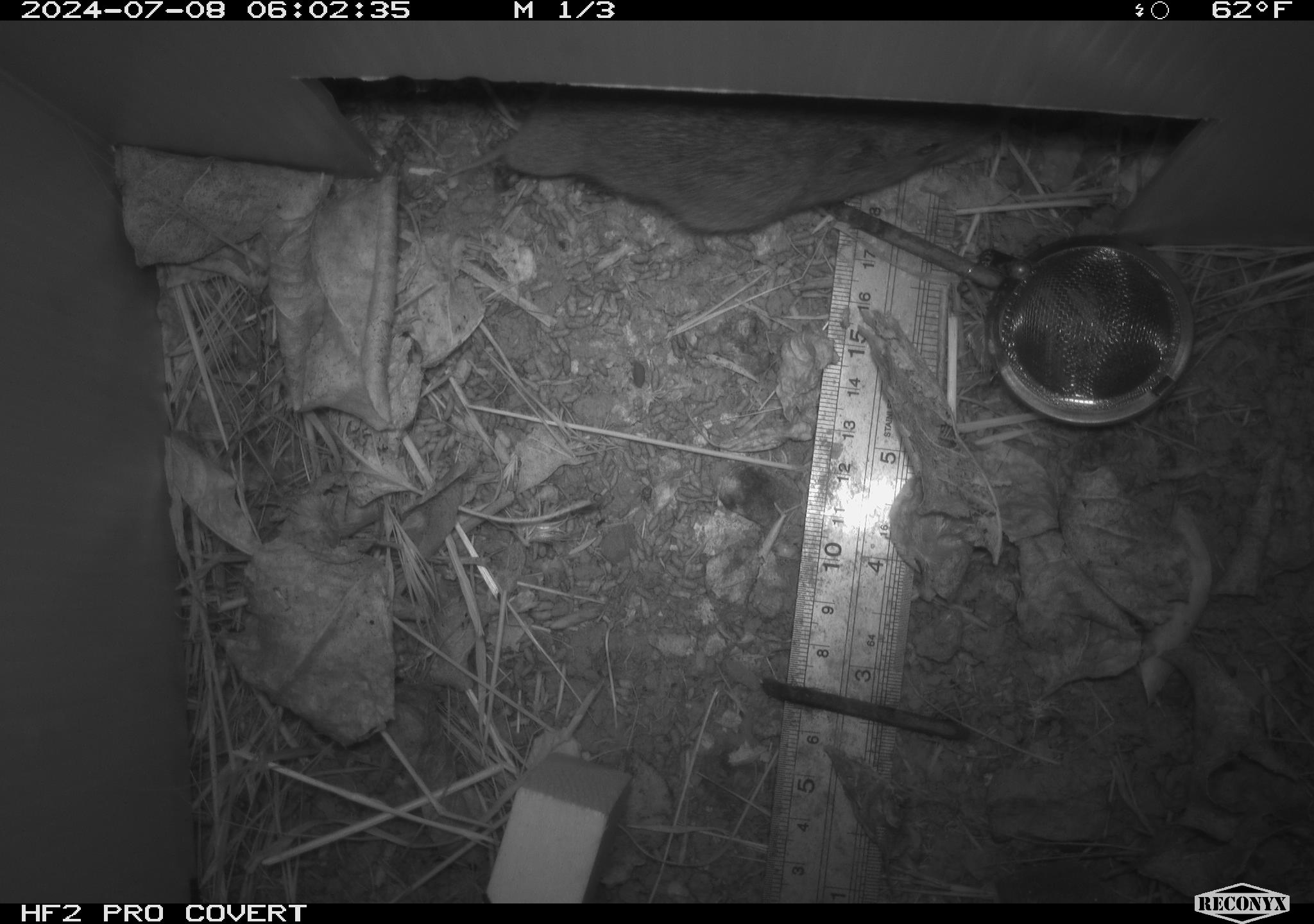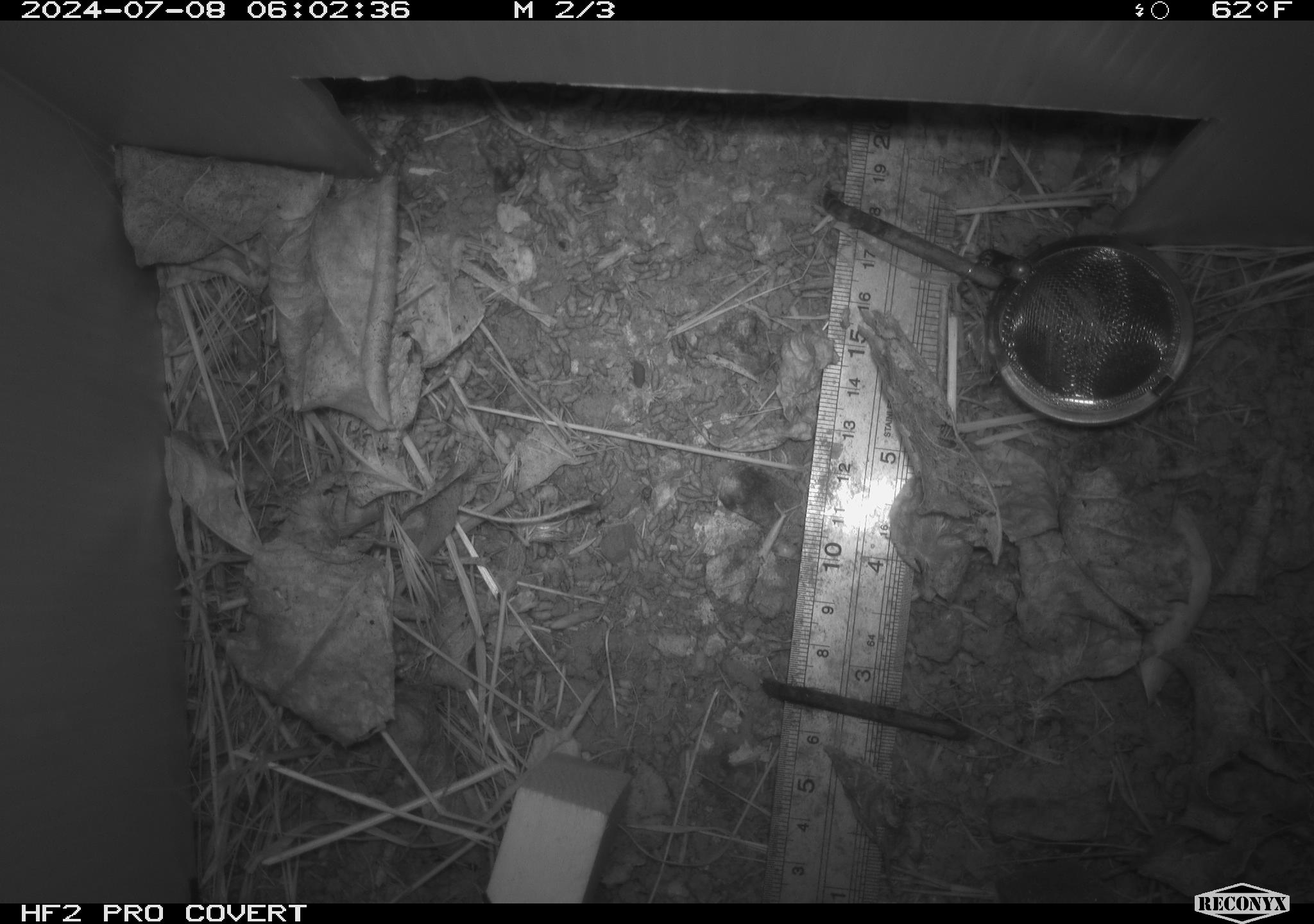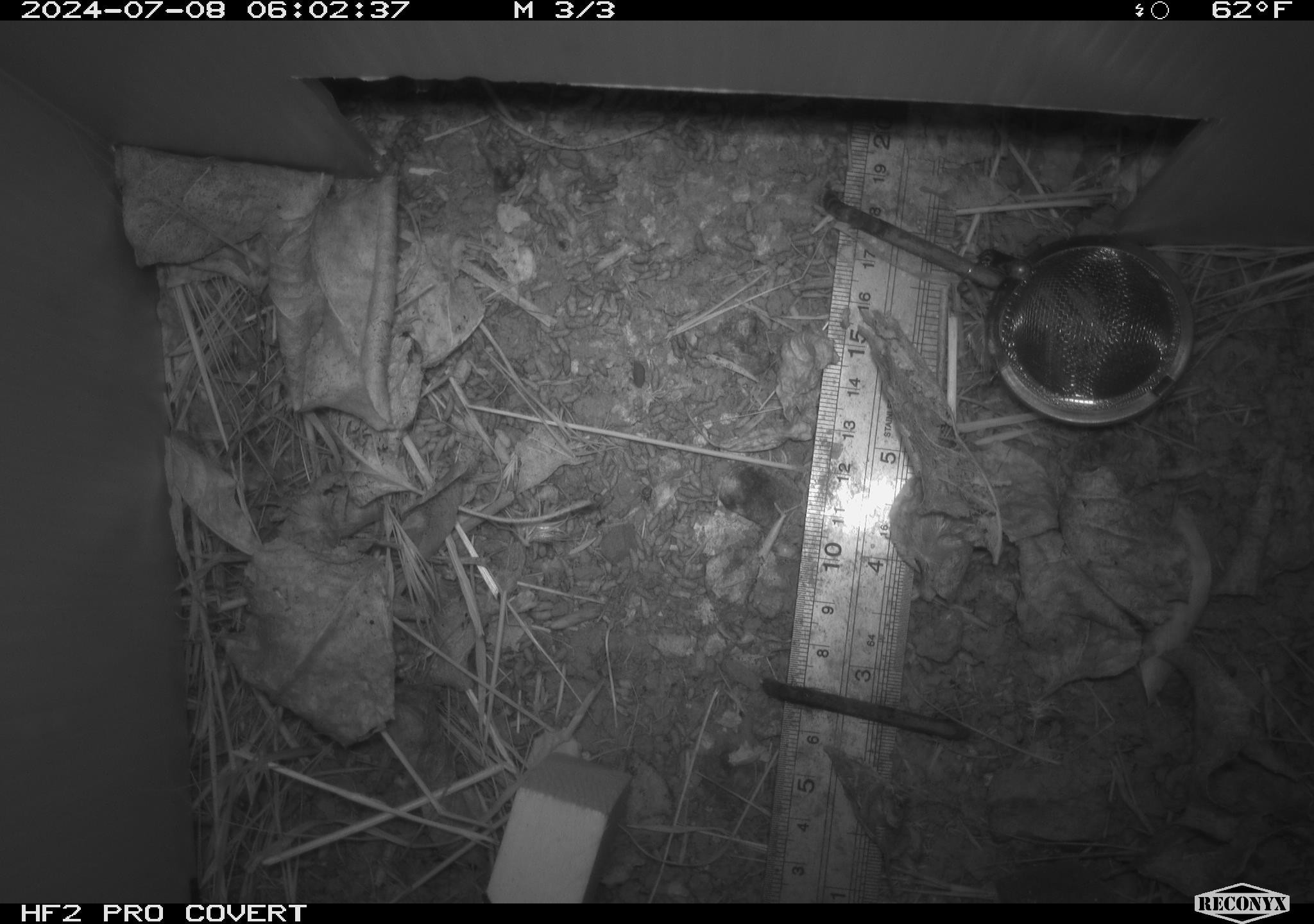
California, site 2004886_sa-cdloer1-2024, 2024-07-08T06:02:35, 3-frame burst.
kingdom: Animalia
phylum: Chordata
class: Mammalia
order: Rodentia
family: Cricetidae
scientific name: Arvicolinae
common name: voles, lemmings, and muskrats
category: arvicolinae subfamily